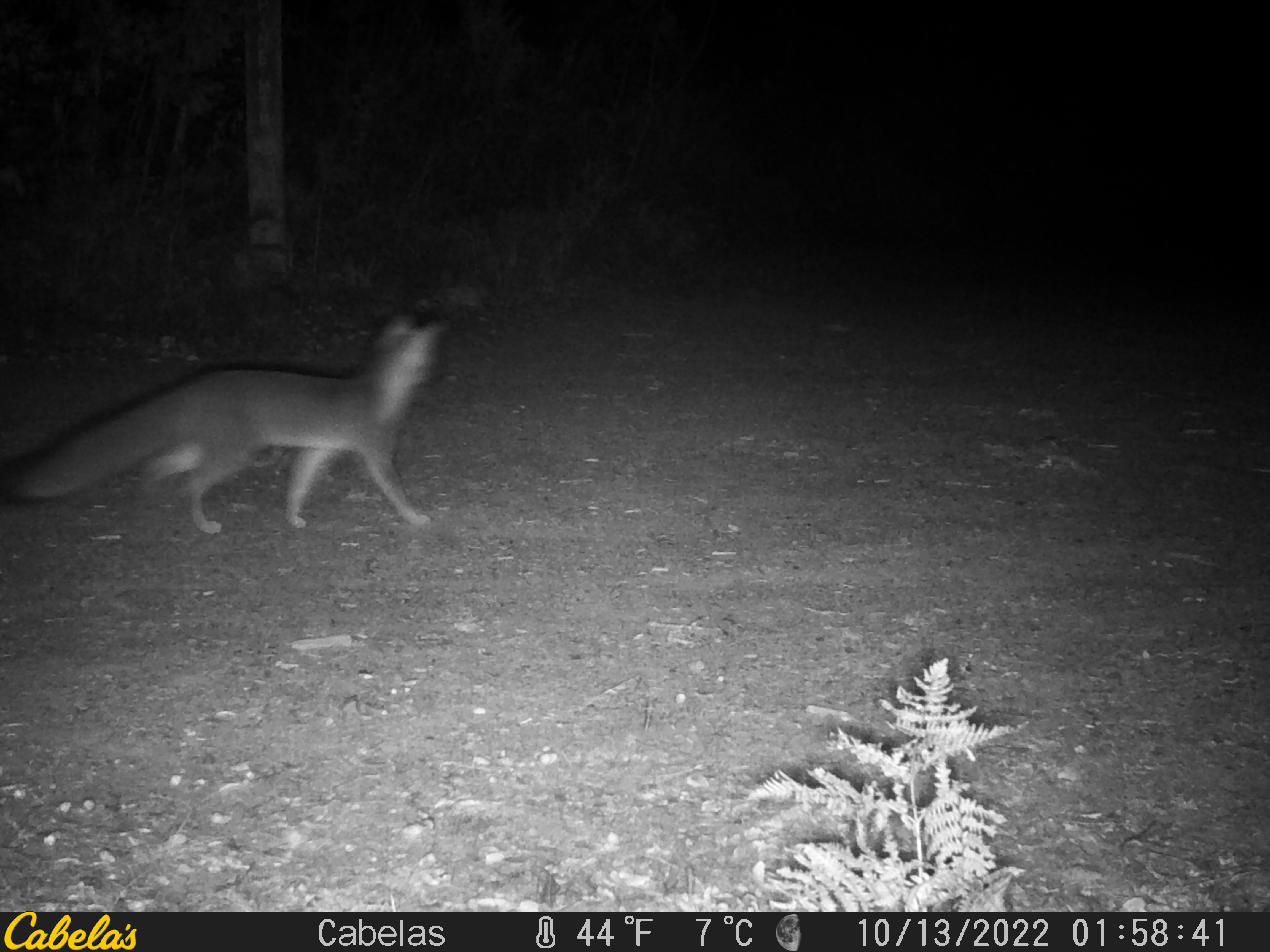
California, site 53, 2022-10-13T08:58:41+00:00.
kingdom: Animalia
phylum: Chordata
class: Mammalia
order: Carnivora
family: Canidae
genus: Urocyon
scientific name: Urocyon cinereoargenteus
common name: gray fox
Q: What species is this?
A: Gray fox (Urocyon cinereoargenteus).